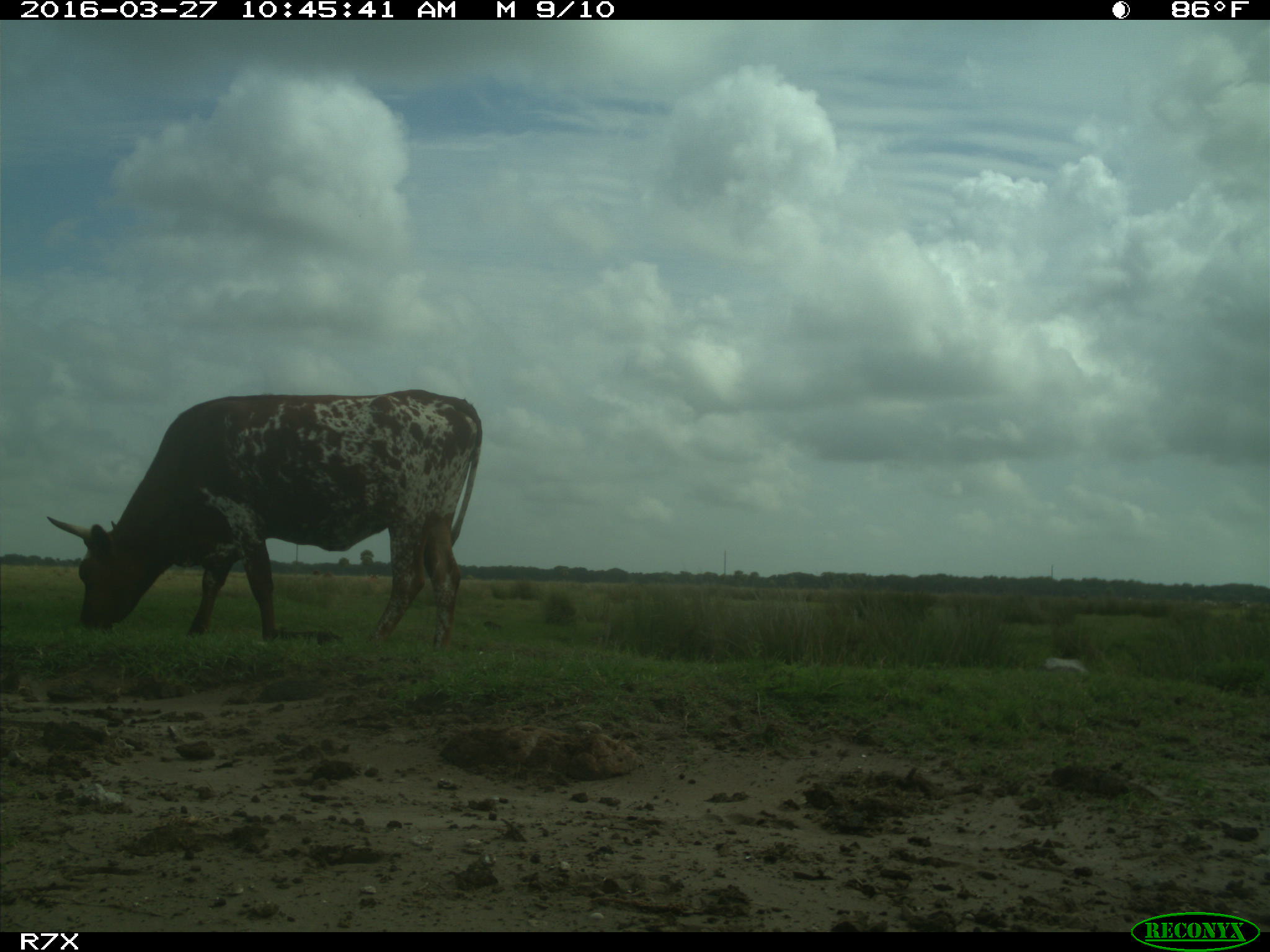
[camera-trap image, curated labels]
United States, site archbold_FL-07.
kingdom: Animalia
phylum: Chordata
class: Mammalia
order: Artiodactyla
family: Bovidae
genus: Bos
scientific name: Bos taurus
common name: domestic cow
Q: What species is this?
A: Bos taurus (domestic cow).